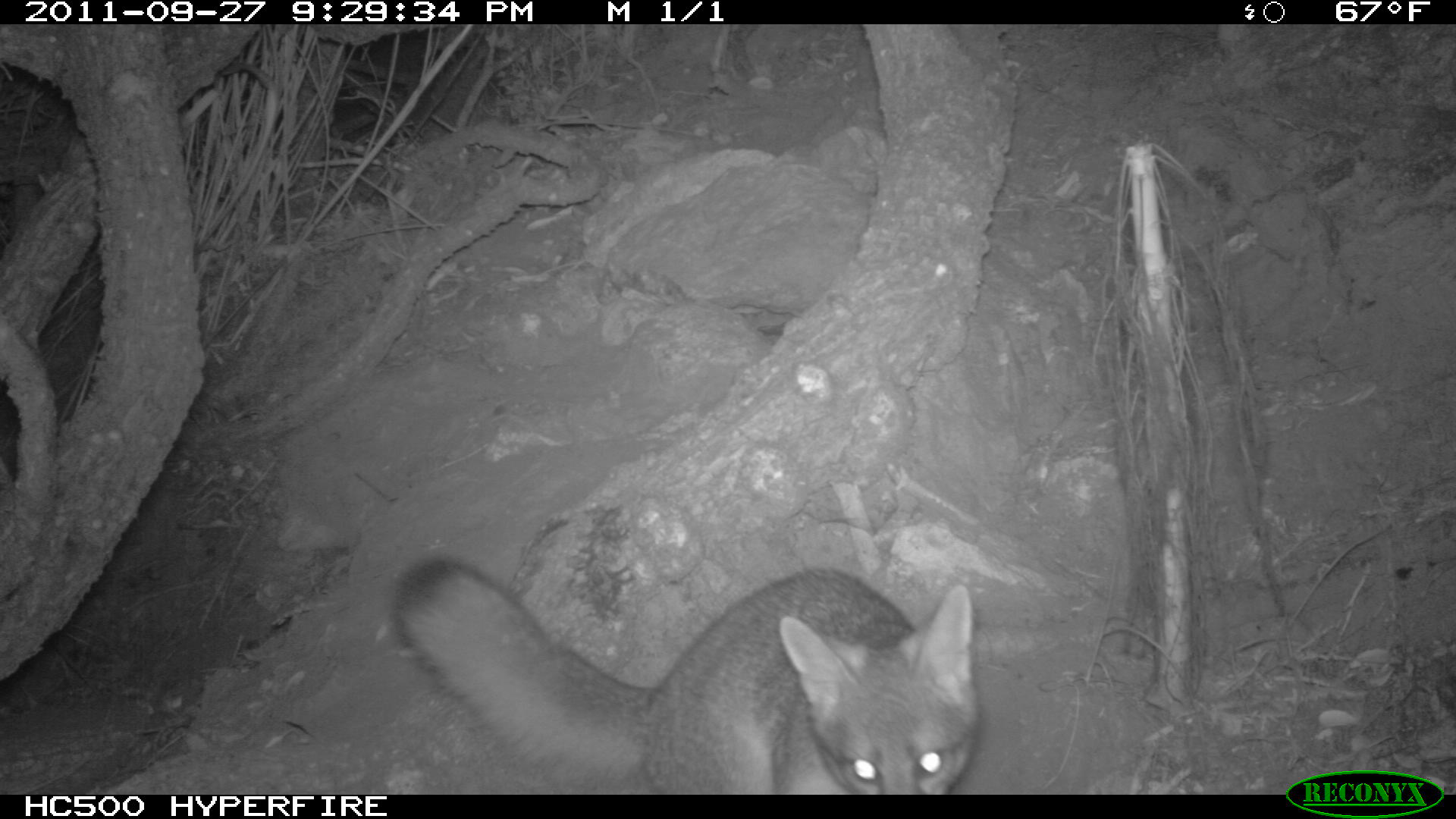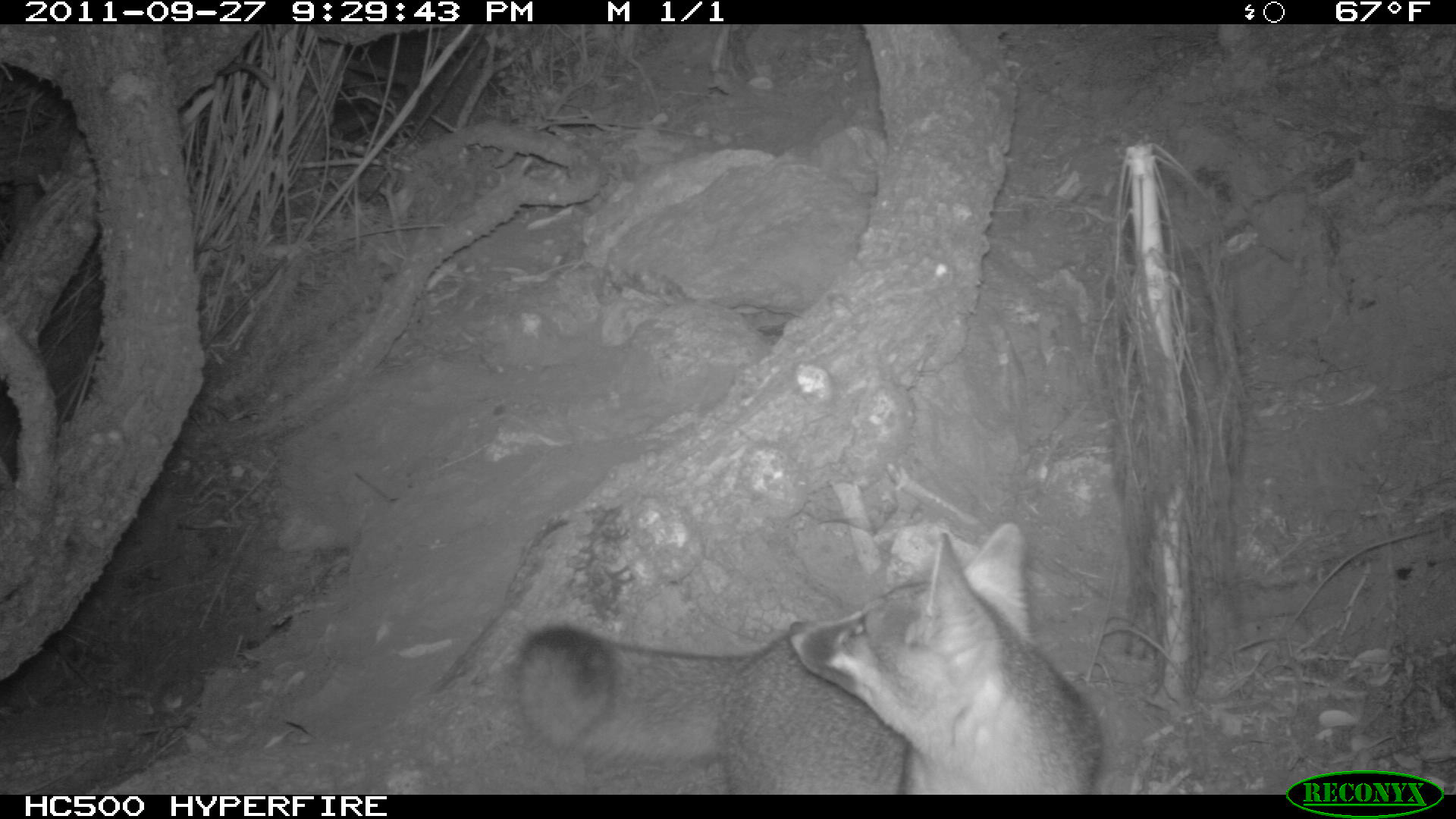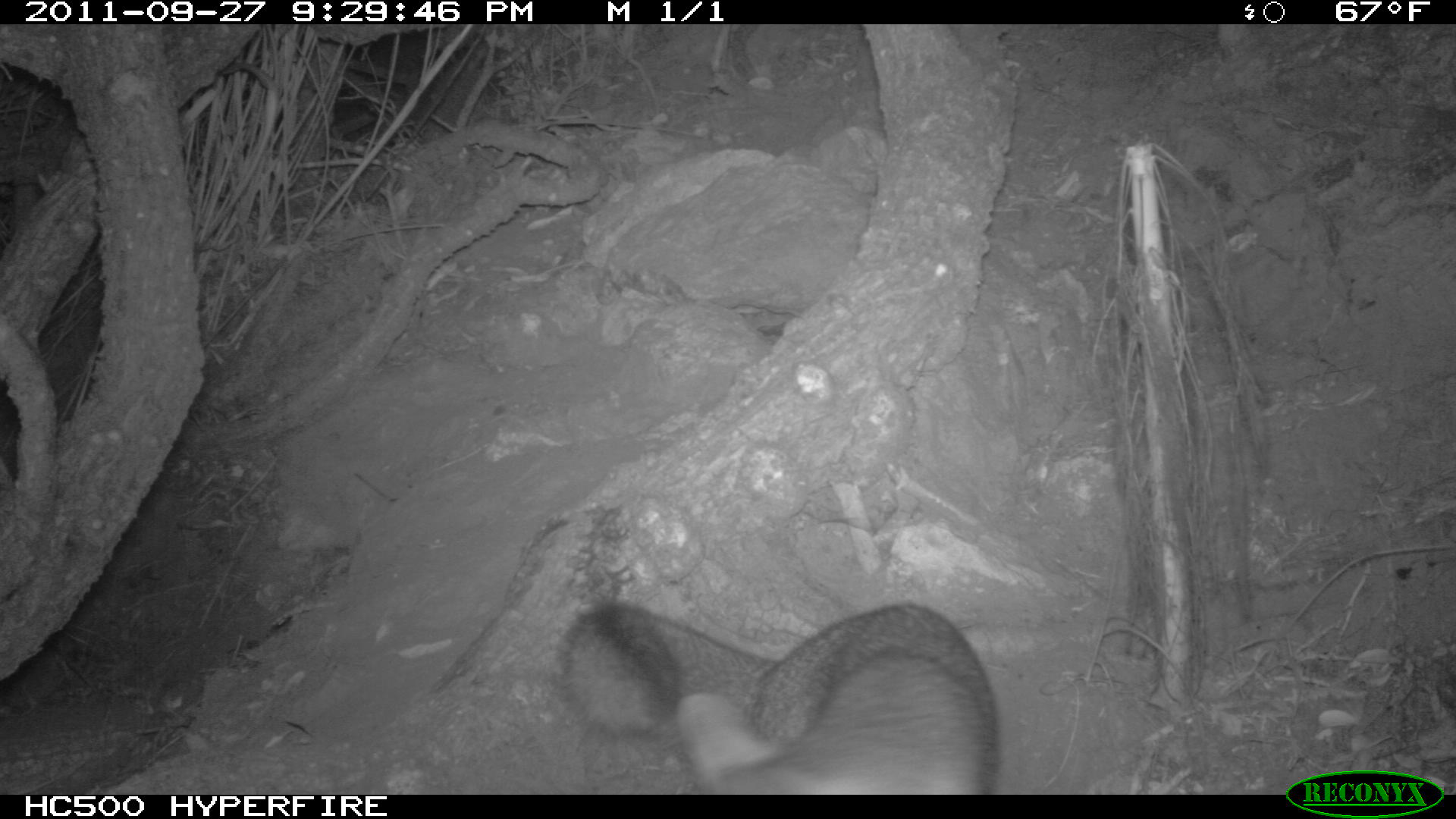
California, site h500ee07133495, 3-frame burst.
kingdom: Animalia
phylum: Chordata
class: Mammalia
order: Carnivora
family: Canidae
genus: Urocyon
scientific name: Urocyon littoralis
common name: island fox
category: fox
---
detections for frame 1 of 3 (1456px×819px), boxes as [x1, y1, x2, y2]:
fox: [391, 552, 981, 792]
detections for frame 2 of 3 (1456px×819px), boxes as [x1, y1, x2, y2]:
fox: [511, 521, 1102, 793]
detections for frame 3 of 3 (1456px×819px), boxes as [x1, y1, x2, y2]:
fox: [554, 601, 997, 795]